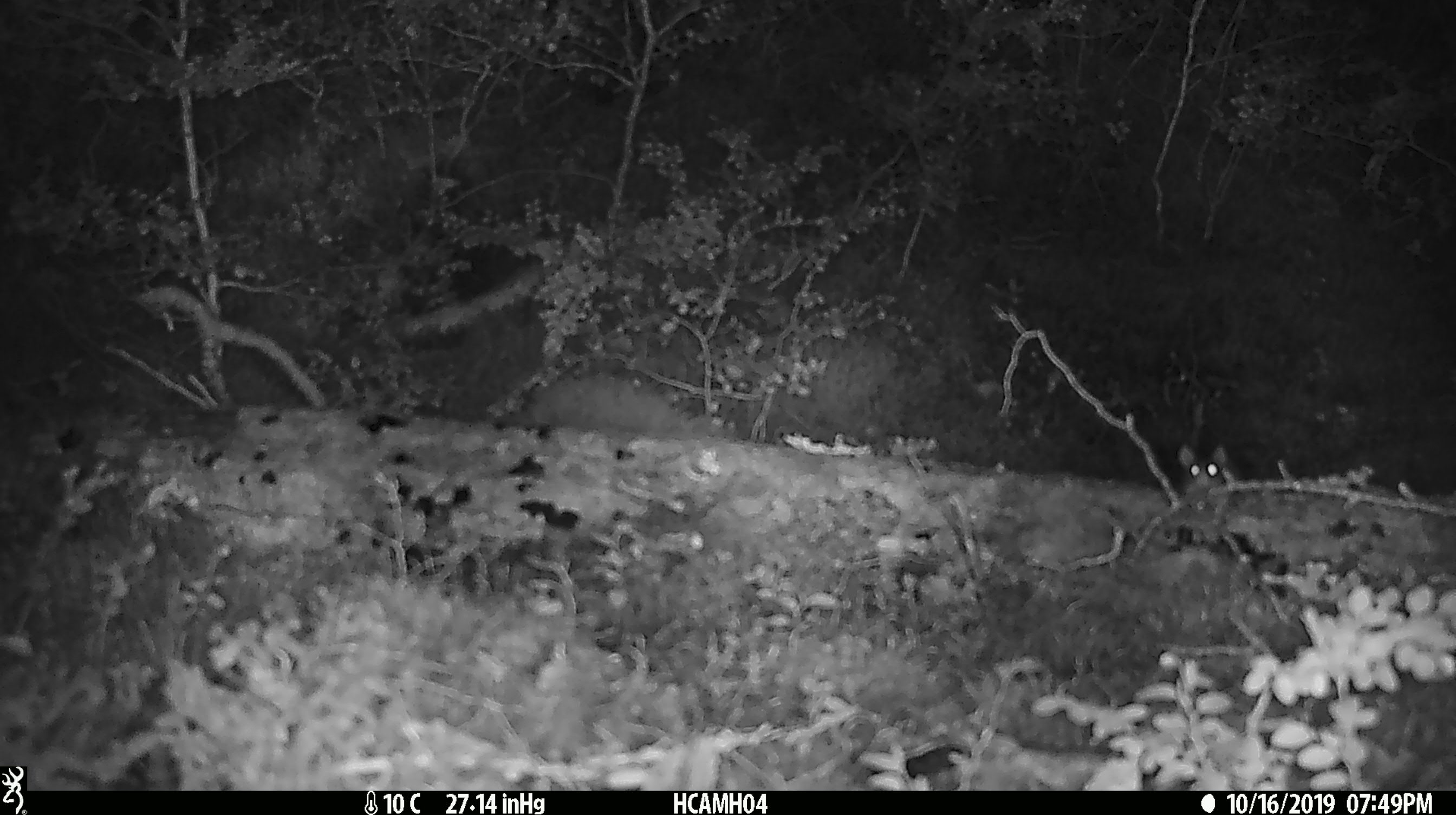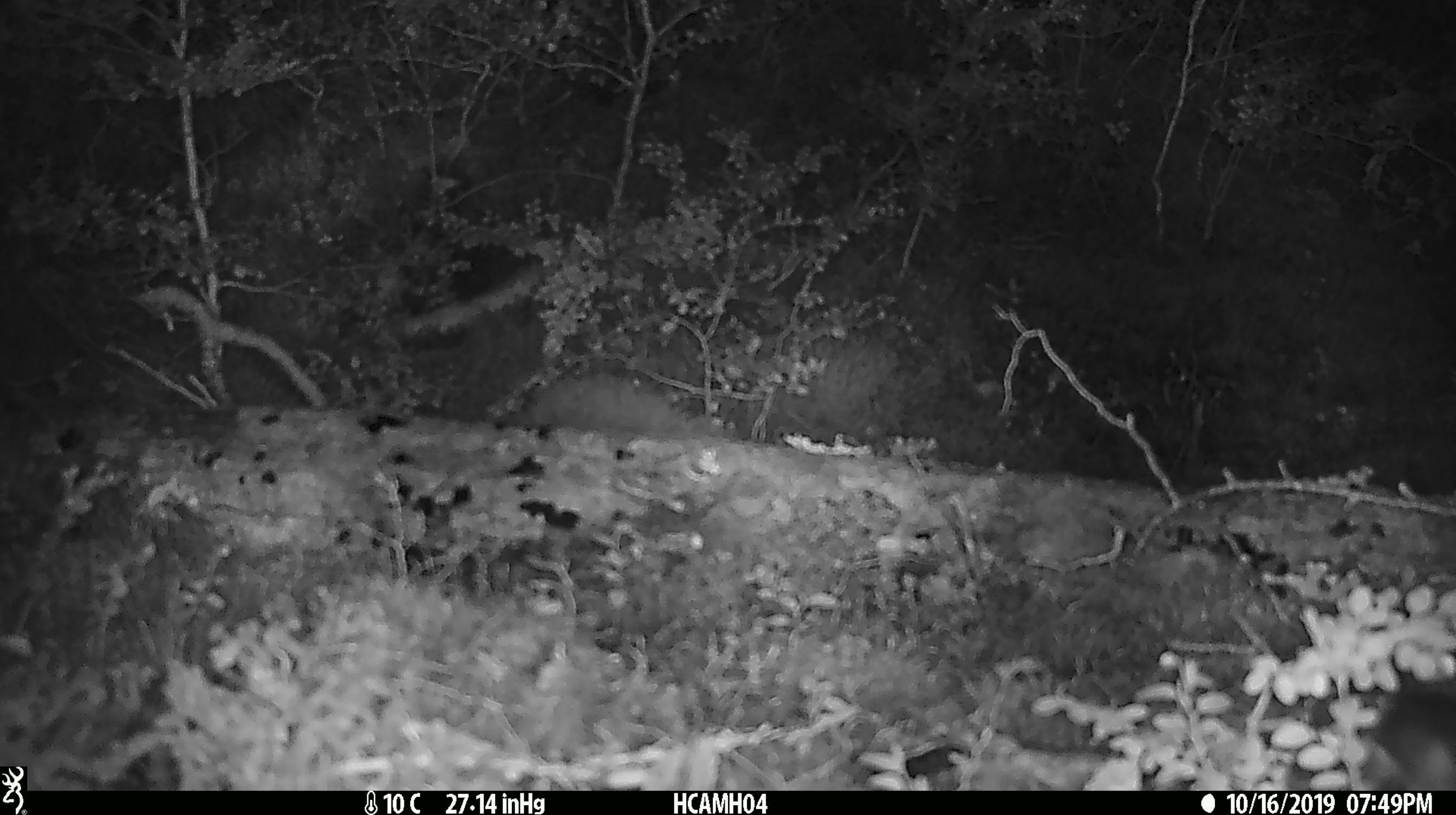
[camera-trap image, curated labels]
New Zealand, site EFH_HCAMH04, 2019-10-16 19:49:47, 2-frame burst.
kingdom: Animalia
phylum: Chordata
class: Mammalia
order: Rodentia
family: Muridae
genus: Mus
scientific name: Mus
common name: mouse